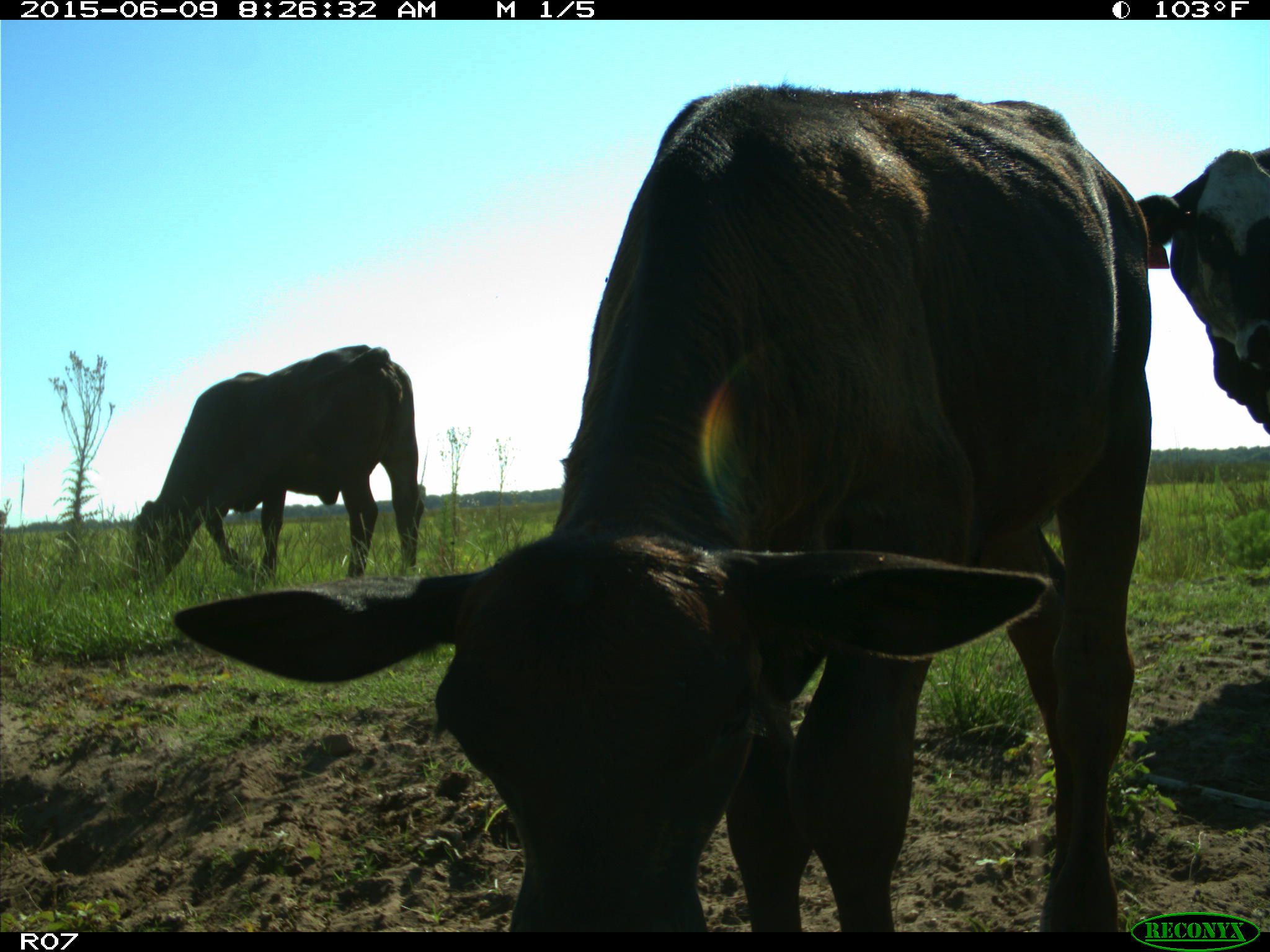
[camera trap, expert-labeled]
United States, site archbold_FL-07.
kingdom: Animalia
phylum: Chordata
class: Mammalia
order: Artiodactyla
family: Bovidae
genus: Bos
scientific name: Bos taurus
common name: domestic cow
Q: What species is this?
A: Bos taurus (domestic cow).